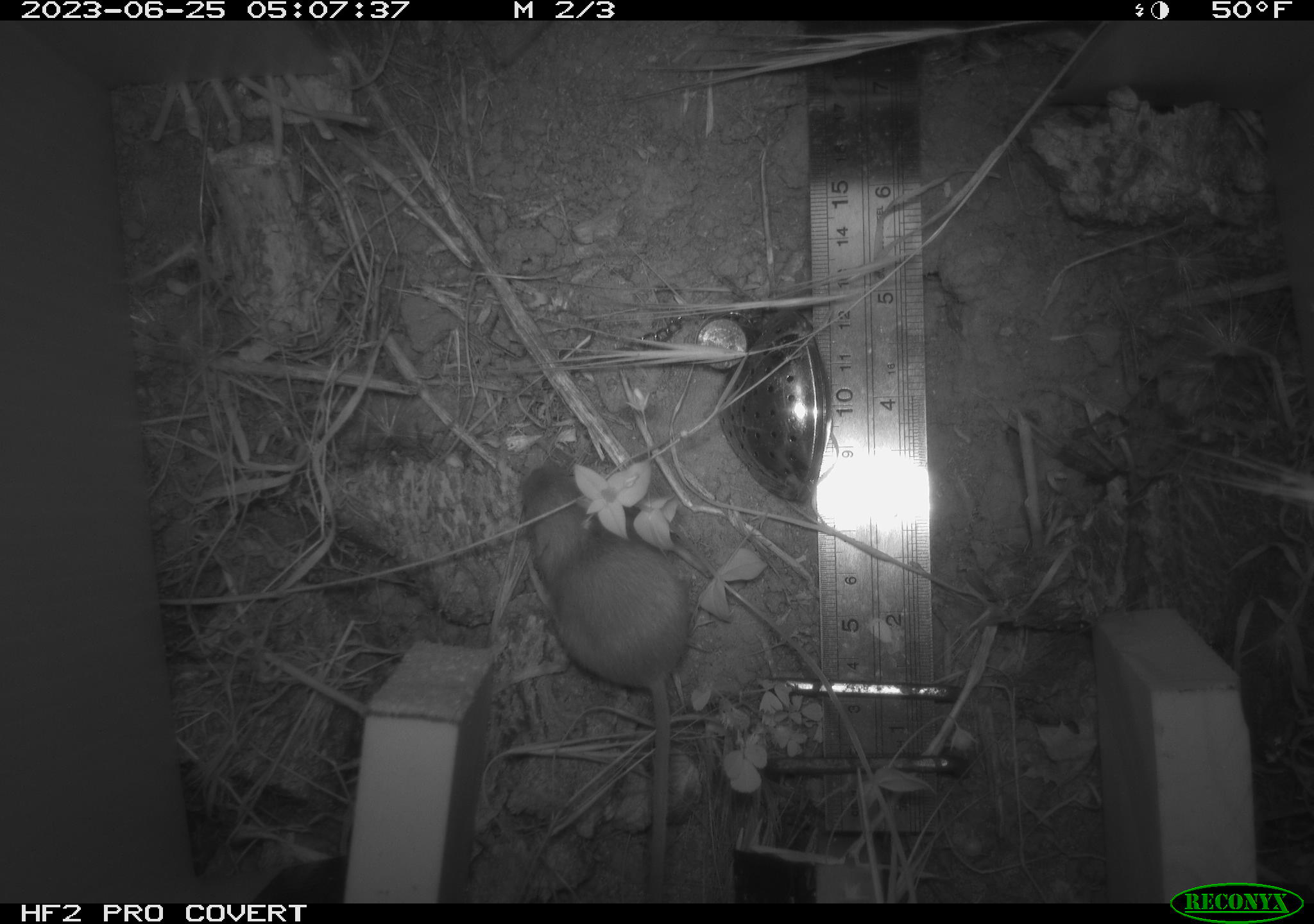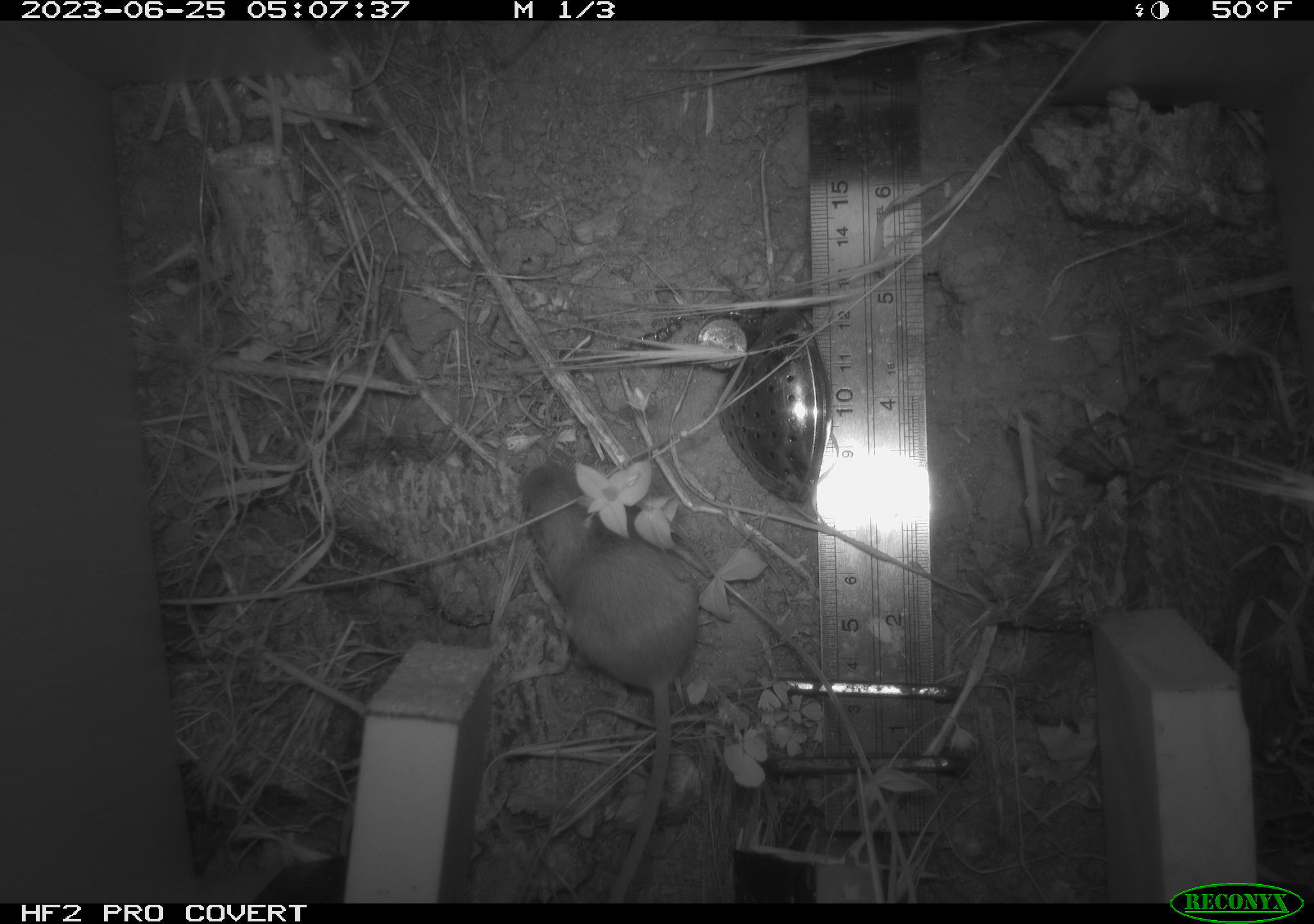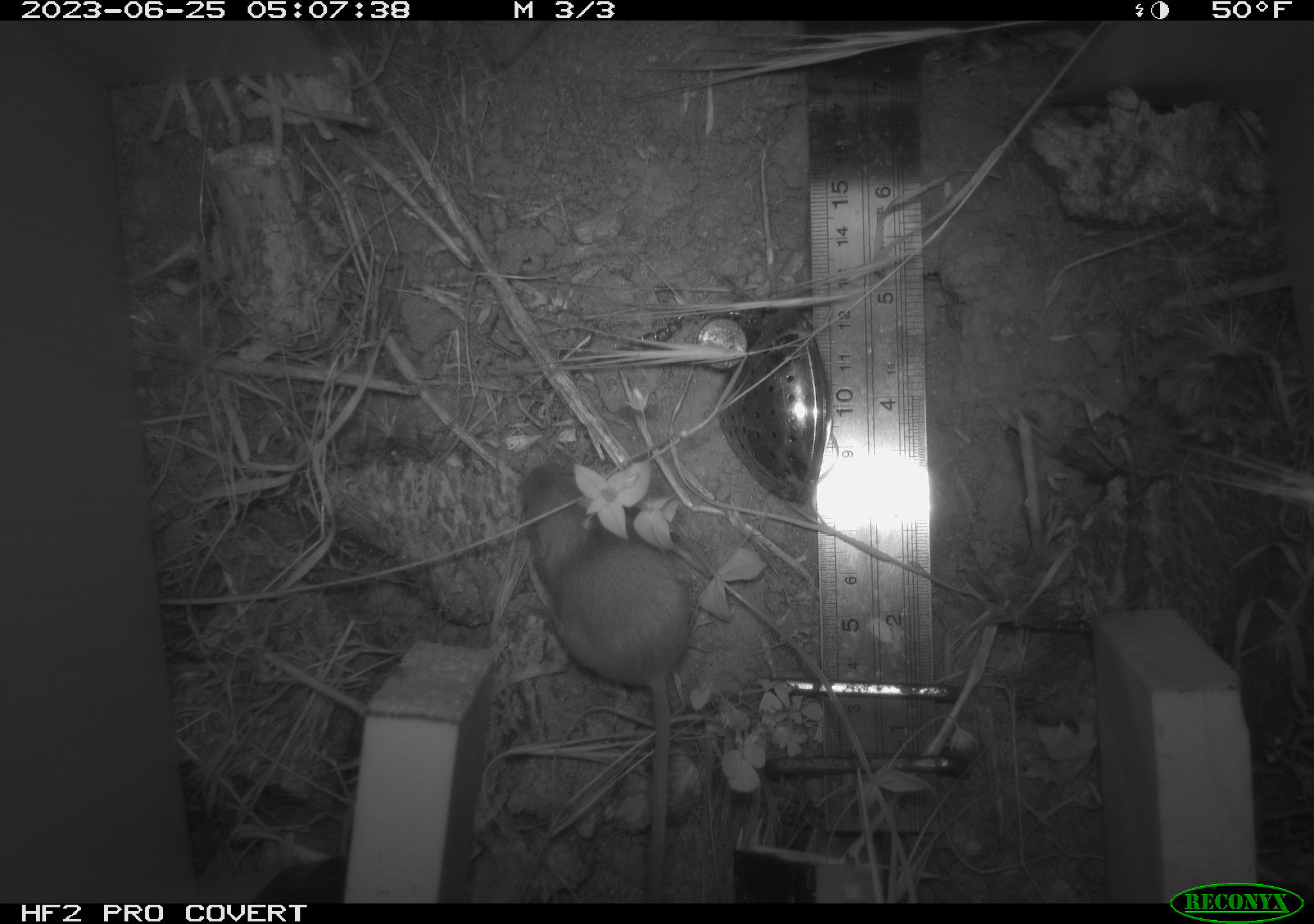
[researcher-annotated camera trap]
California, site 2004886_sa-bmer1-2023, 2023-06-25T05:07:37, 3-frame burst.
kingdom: Animalia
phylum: Chordata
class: Mammalia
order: Rodentia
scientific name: Rodentia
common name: mouse species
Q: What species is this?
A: Mouse species (Rodentia).